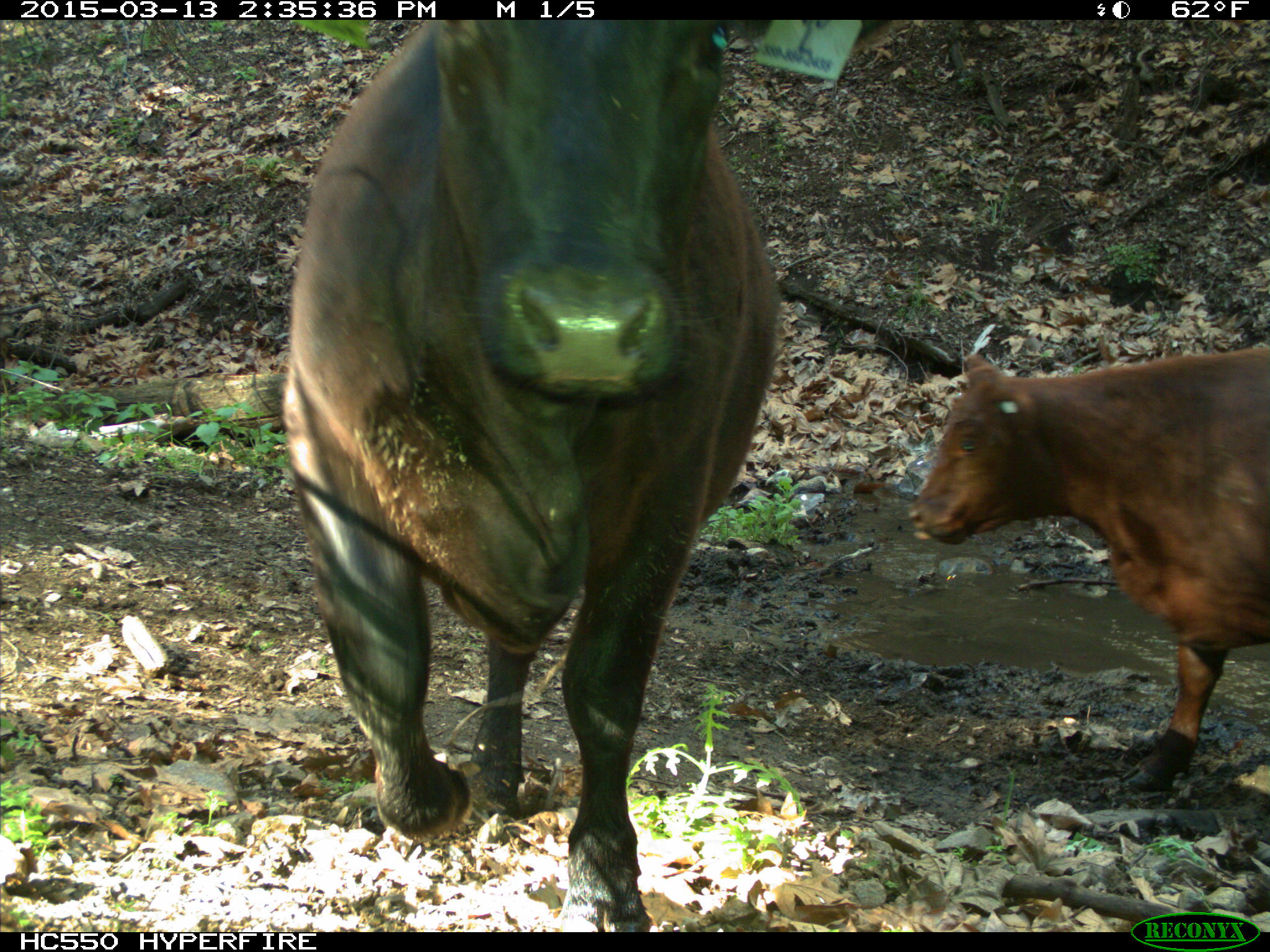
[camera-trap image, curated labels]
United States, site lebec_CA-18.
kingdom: Animalia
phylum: Chordata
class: Mammalia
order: Artiodactyla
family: Bovidae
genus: Bos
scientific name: Bos taurus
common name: domestic cow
Bos taurus (domestic cow).